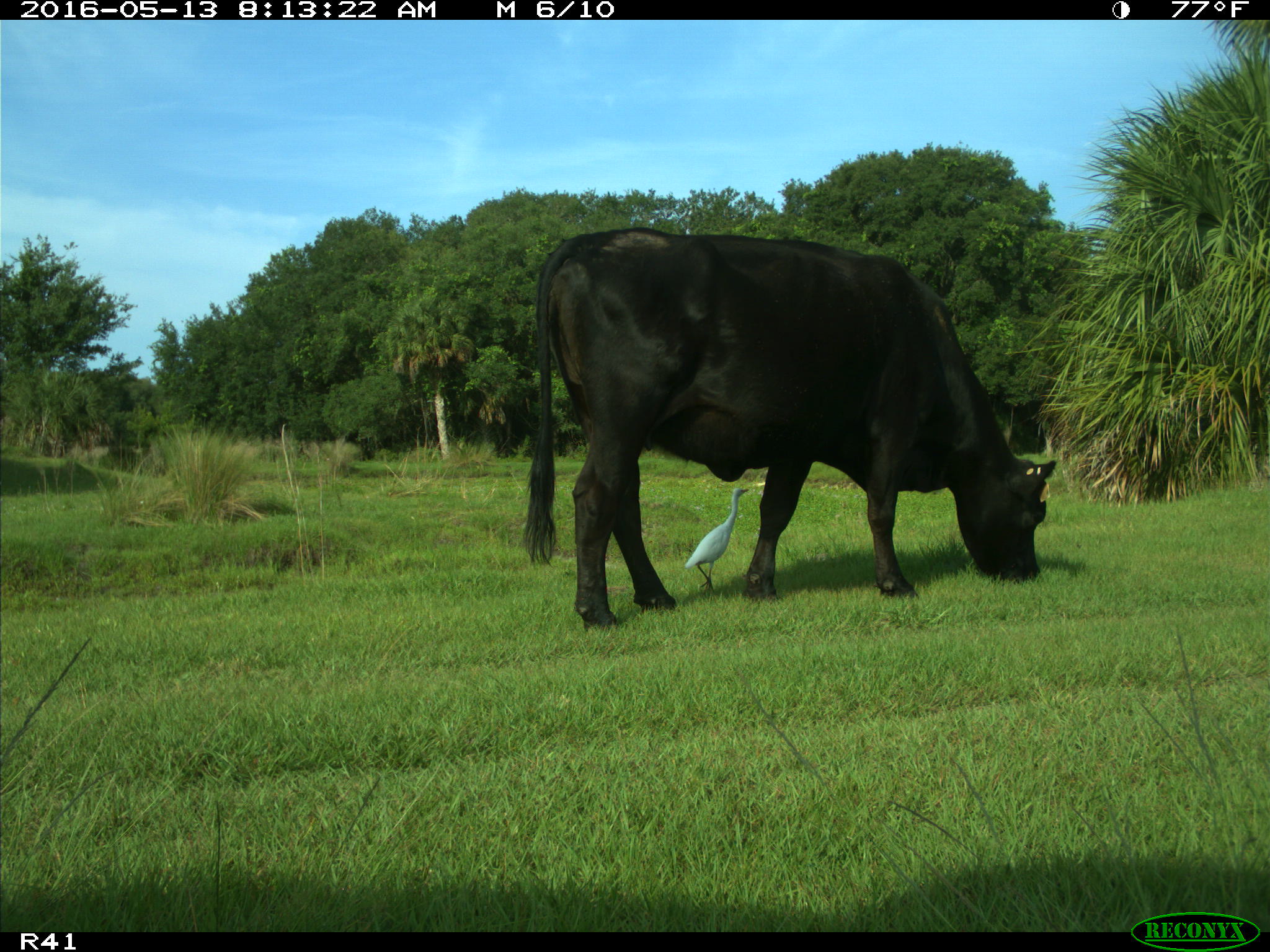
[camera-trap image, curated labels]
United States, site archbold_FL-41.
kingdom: Animalia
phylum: Chordata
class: Mammalia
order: Artiodactyla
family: Bovidae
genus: Bos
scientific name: Bos taurus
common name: domestic cow